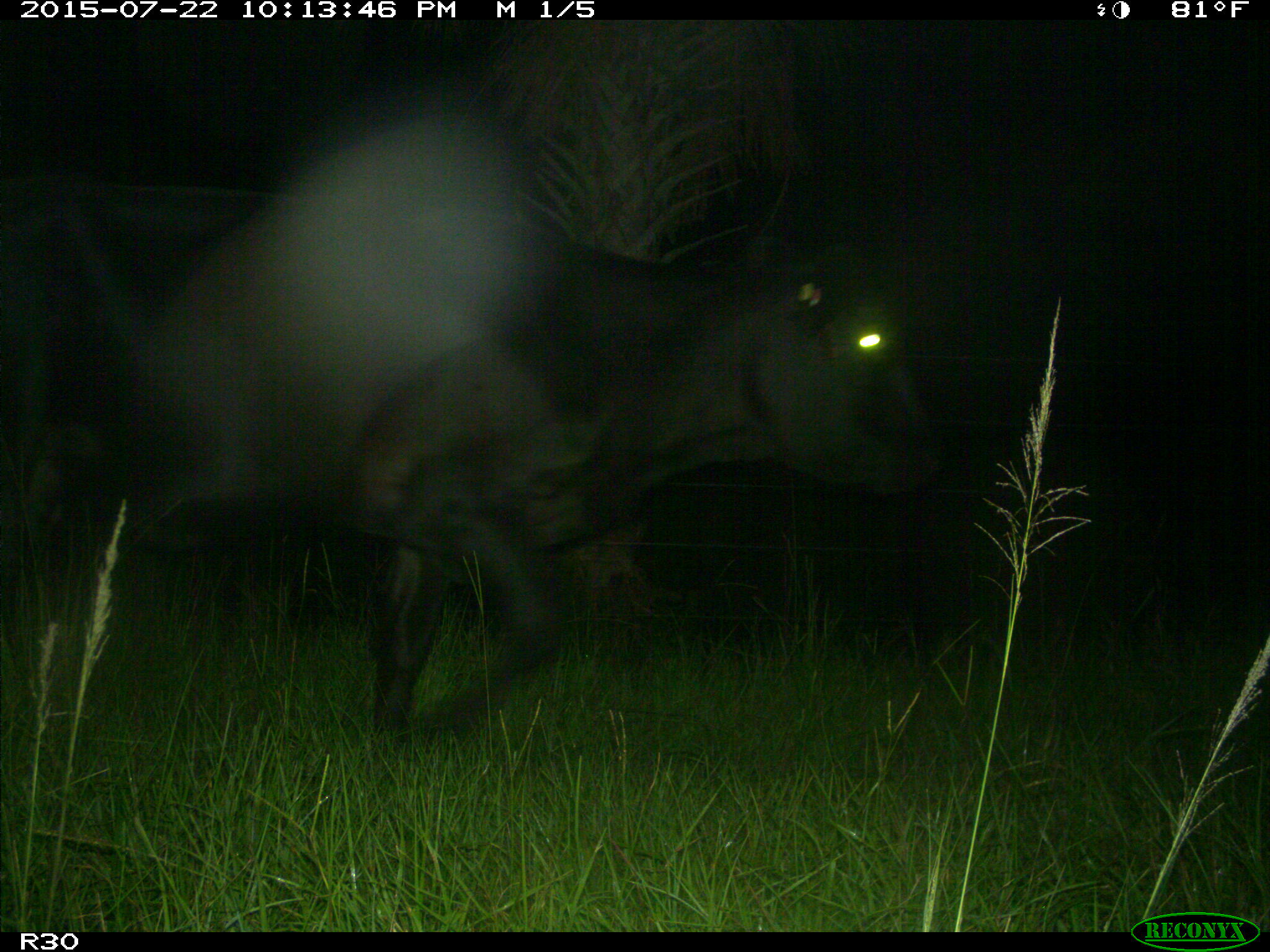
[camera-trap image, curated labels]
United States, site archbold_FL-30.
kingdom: Animalia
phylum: Chordata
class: Mammalia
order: Artiodactyla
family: Bovidae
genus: Bos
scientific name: Bos taurus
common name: domestic cow